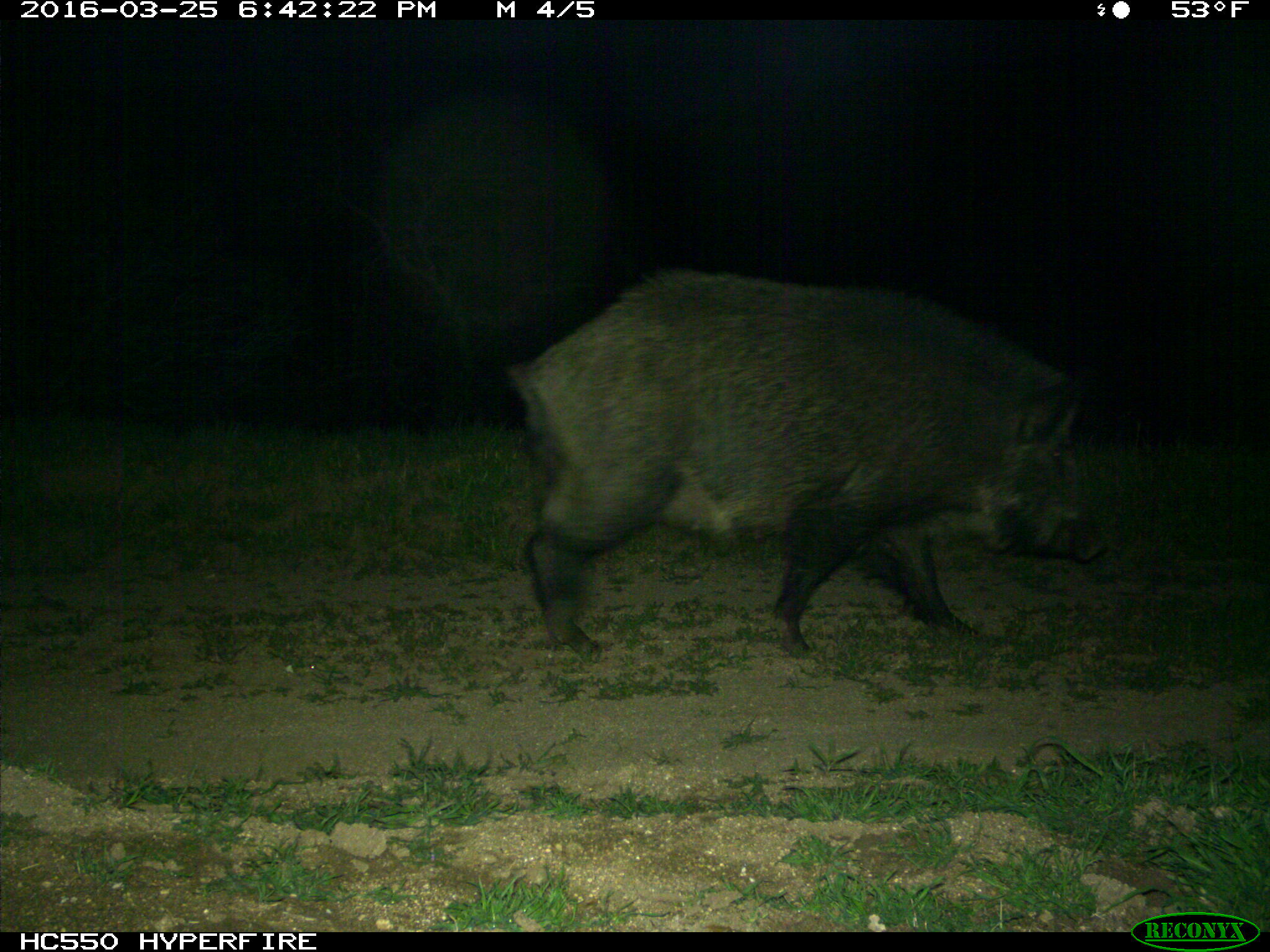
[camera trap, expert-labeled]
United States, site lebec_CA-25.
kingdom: Animalia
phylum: Chordata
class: Mammalia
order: Artiodactyla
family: Suidae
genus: Sus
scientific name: Sus scrofa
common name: wild boar